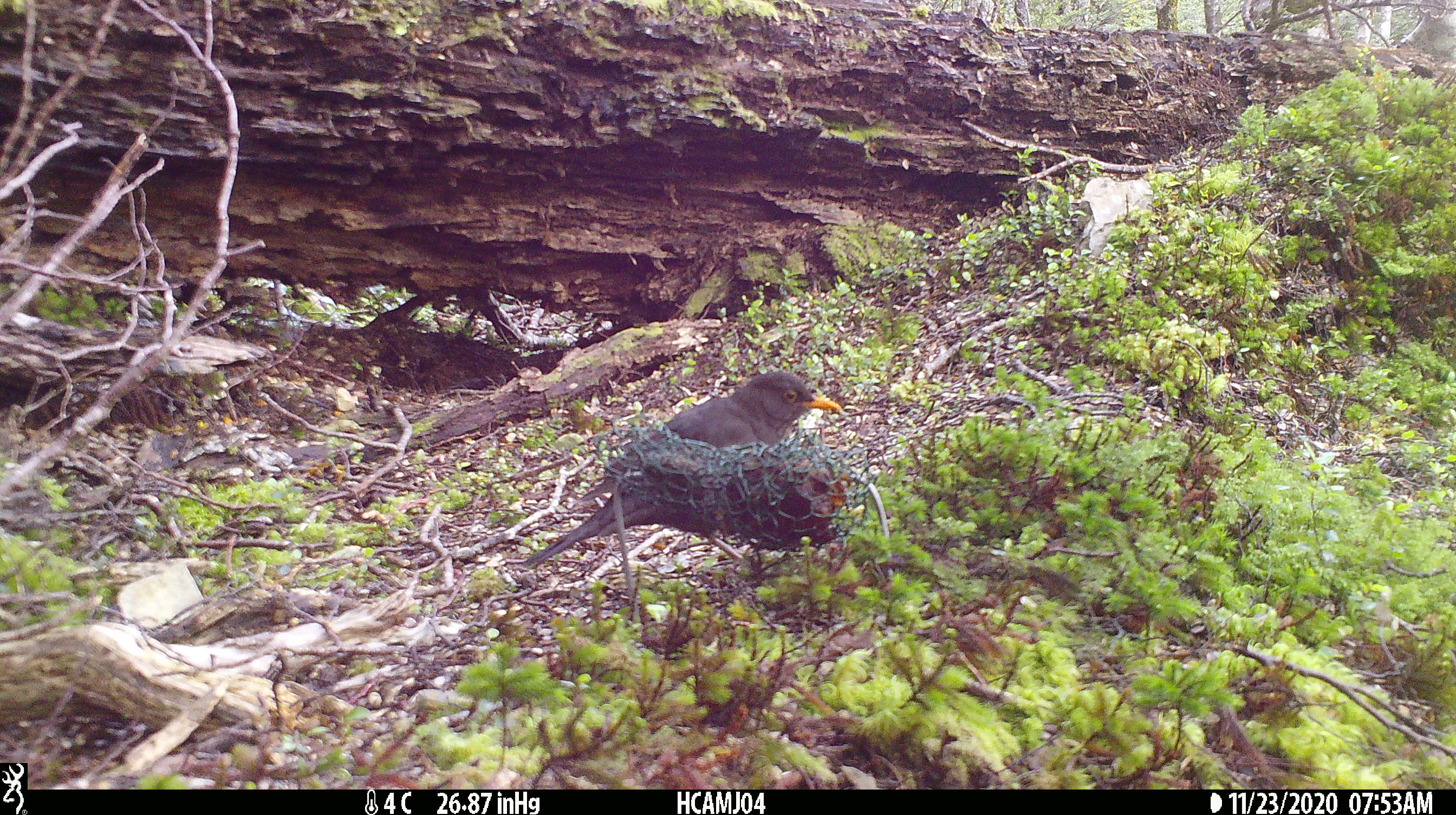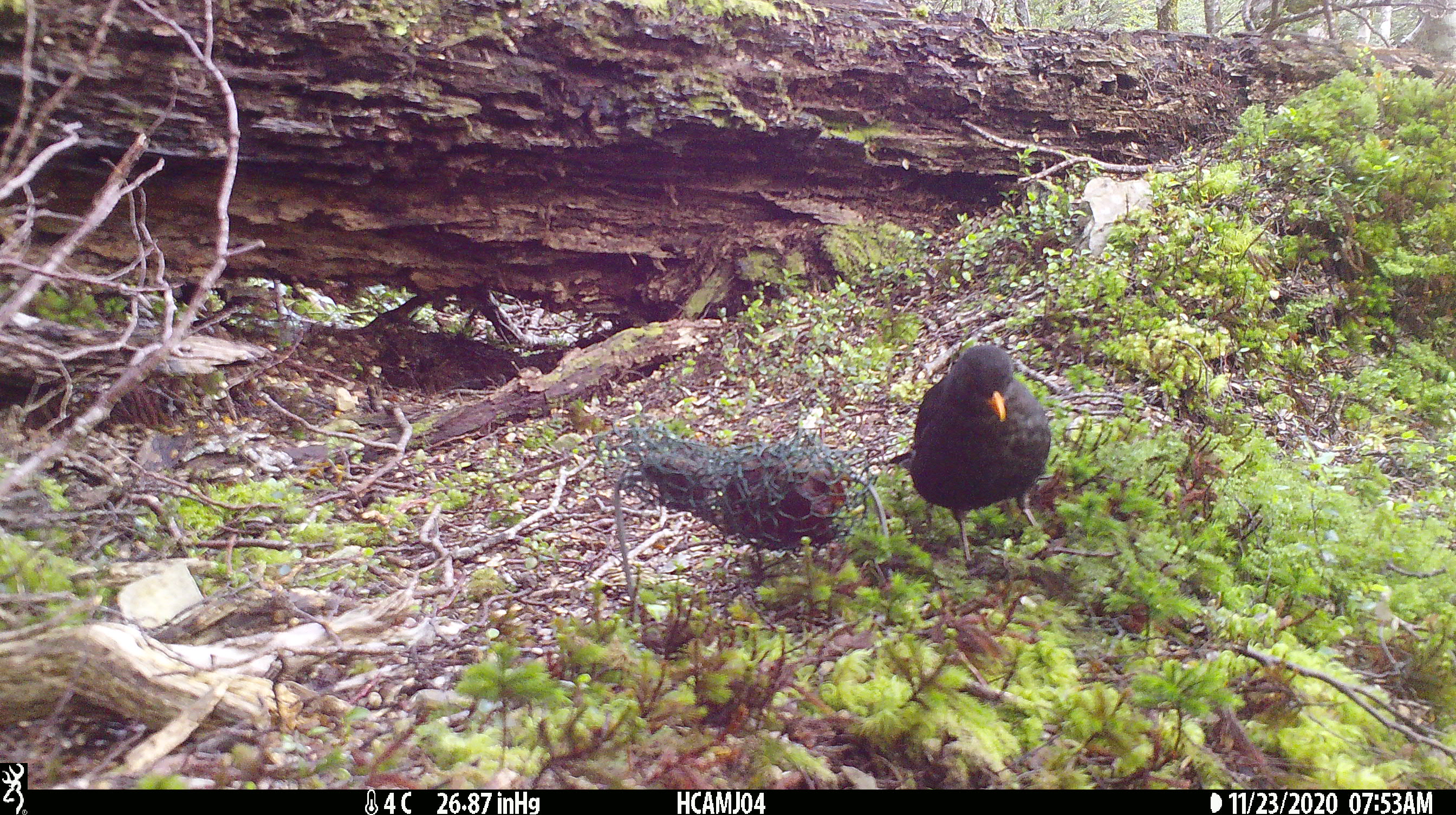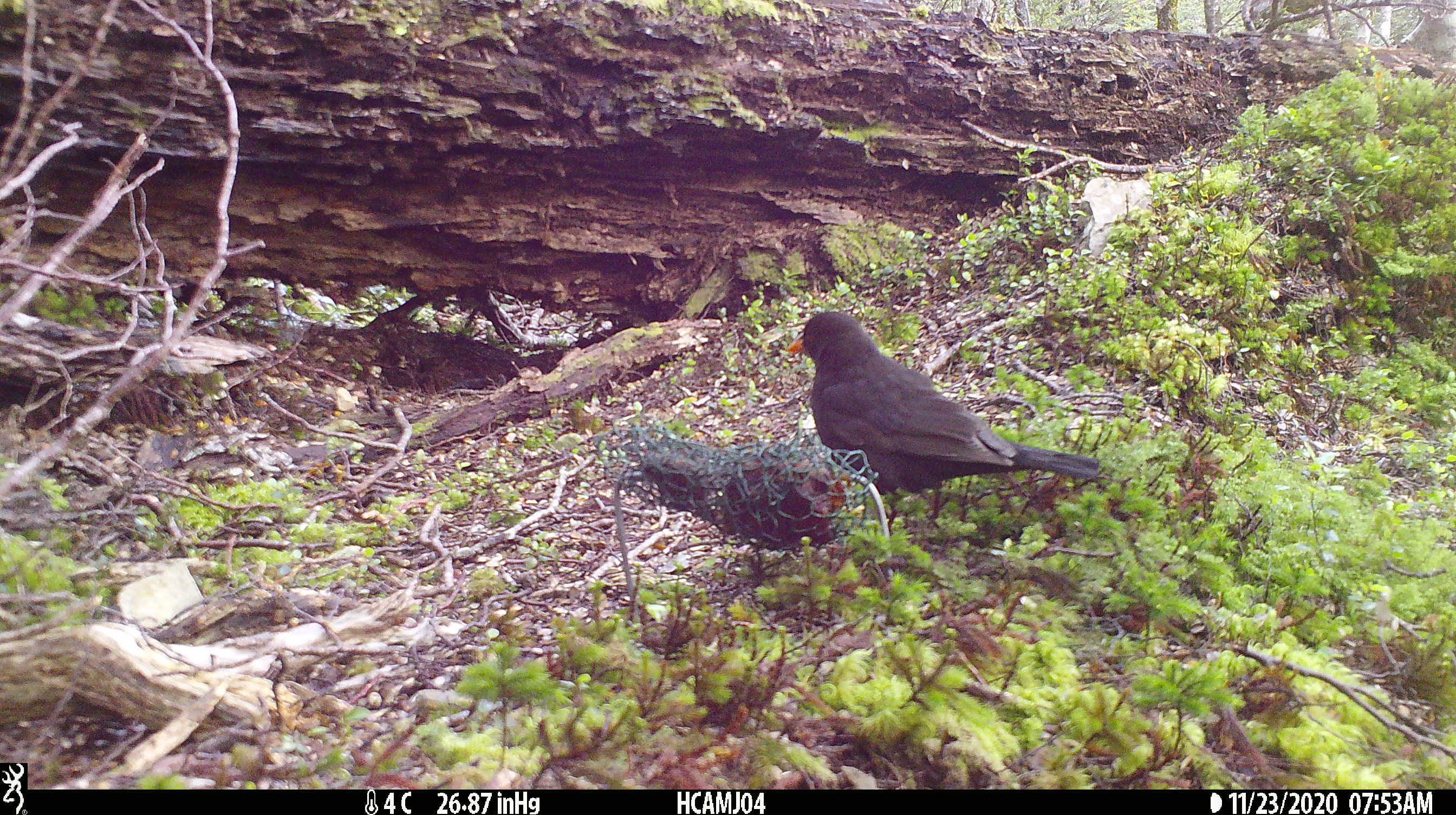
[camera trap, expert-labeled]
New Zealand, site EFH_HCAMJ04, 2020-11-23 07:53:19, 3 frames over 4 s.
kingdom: Animalia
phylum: Chordata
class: Aves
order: Passeriformes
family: Turdidae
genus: Turdus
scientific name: Turdus merula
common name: eurasian blackbird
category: blackbird